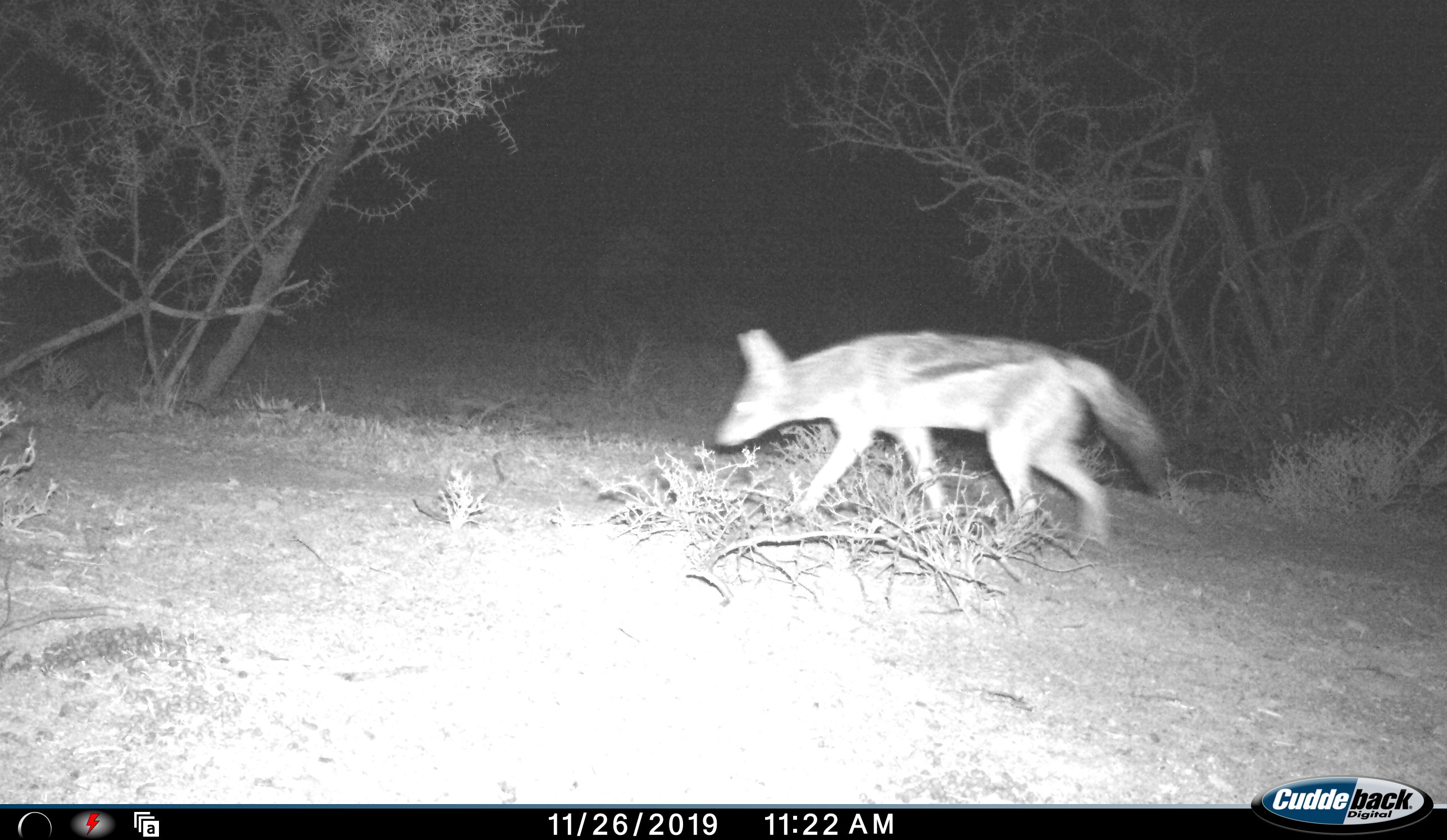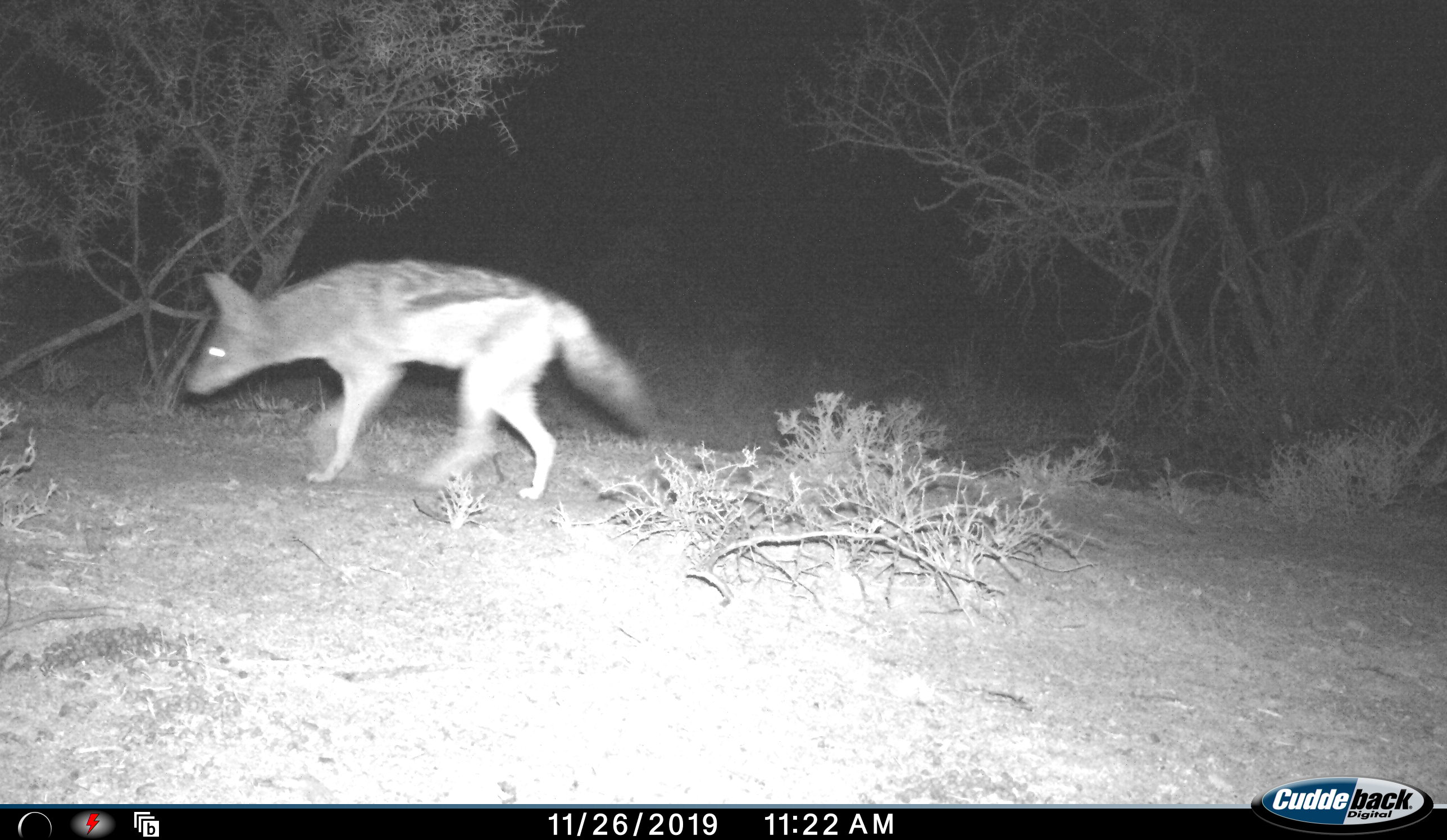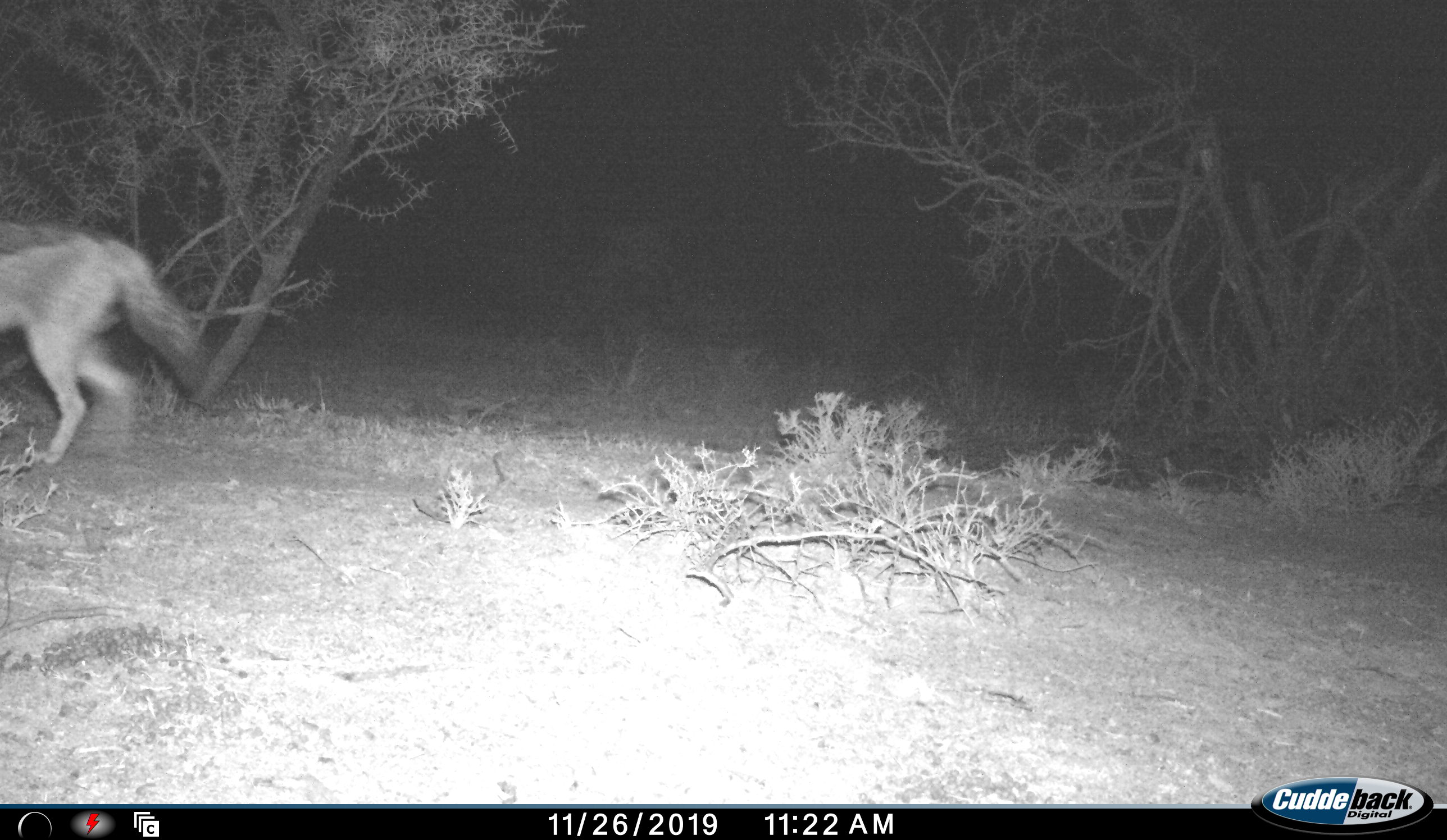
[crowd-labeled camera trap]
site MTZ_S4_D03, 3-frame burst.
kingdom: Animalia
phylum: Chordata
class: Mammalia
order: Carnivora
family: Canidae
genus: Lupulella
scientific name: Lupulella mesomelas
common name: black-backed jackal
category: jackalblackbacked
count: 1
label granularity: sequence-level